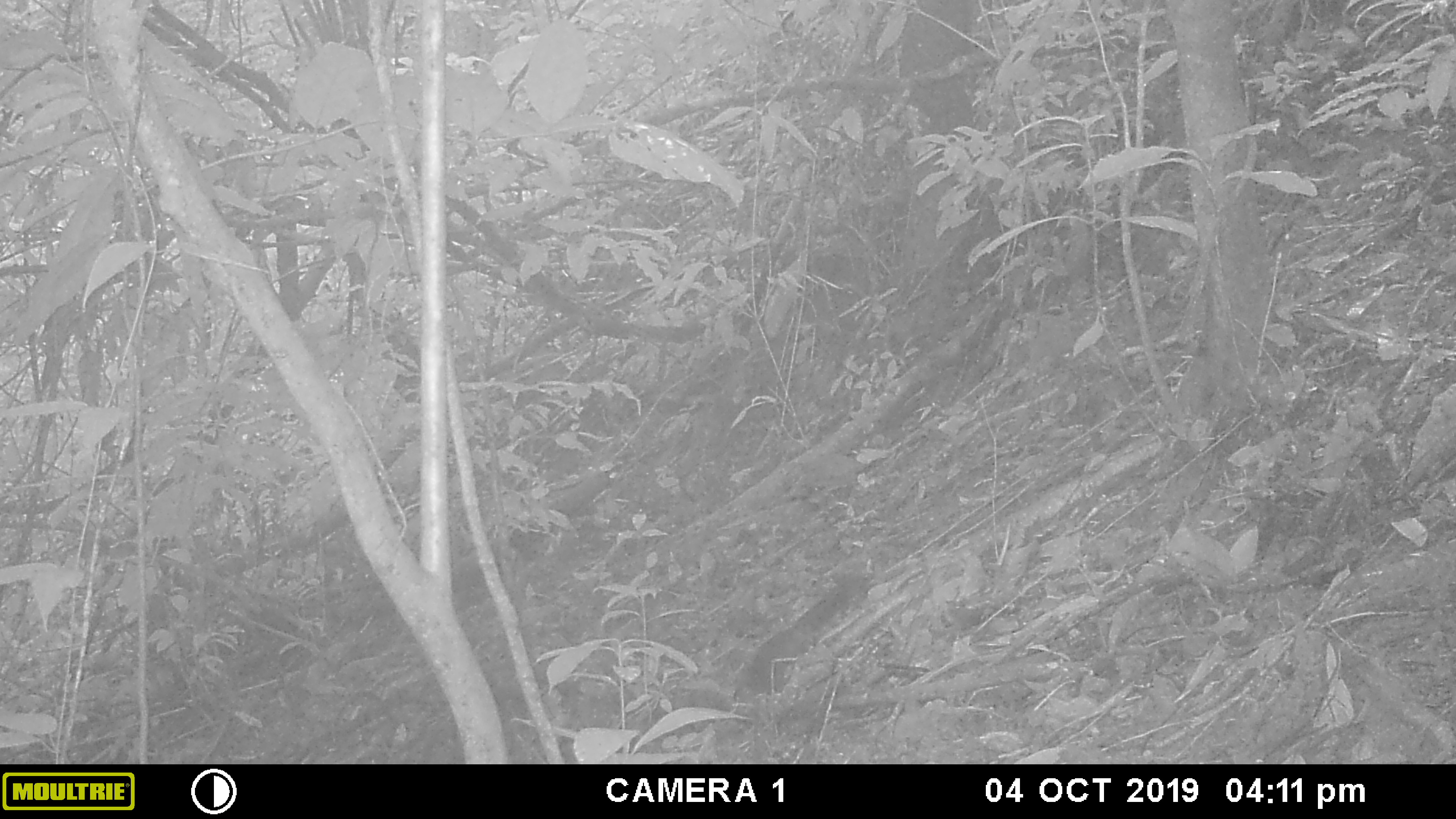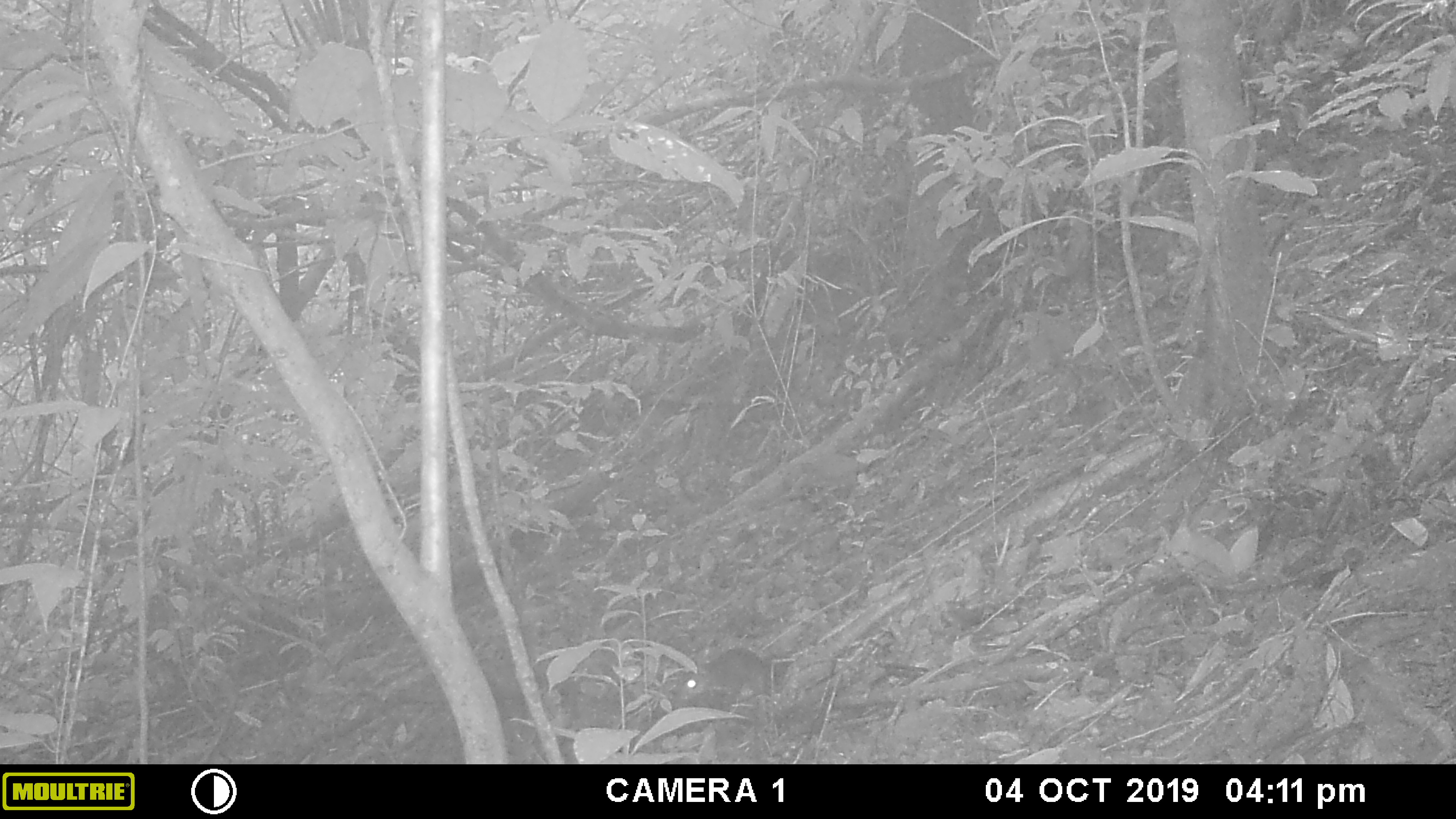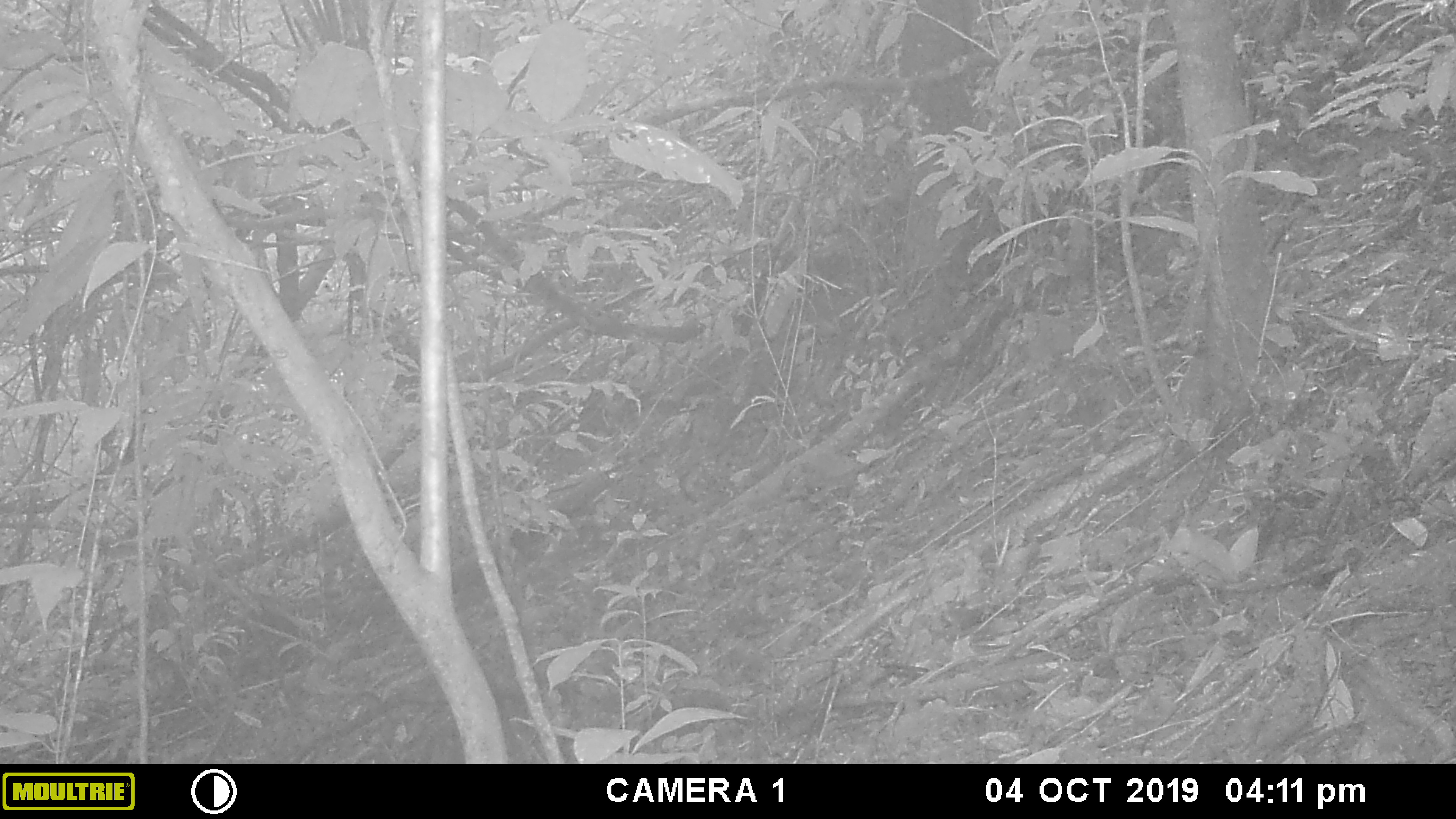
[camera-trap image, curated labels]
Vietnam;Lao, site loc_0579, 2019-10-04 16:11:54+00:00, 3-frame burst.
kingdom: Animalia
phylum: Chordata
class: Mammalia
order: Rodentia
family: Sciuridae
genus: Dremomys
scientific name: Dremomys rufigenis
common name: red-cheeked squirrel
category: red cheeked squirrel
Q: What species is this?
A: Red cheeked squirrel (red-cheeked squirrel) (Dremomys rufigenis).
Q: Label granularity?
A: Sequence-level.